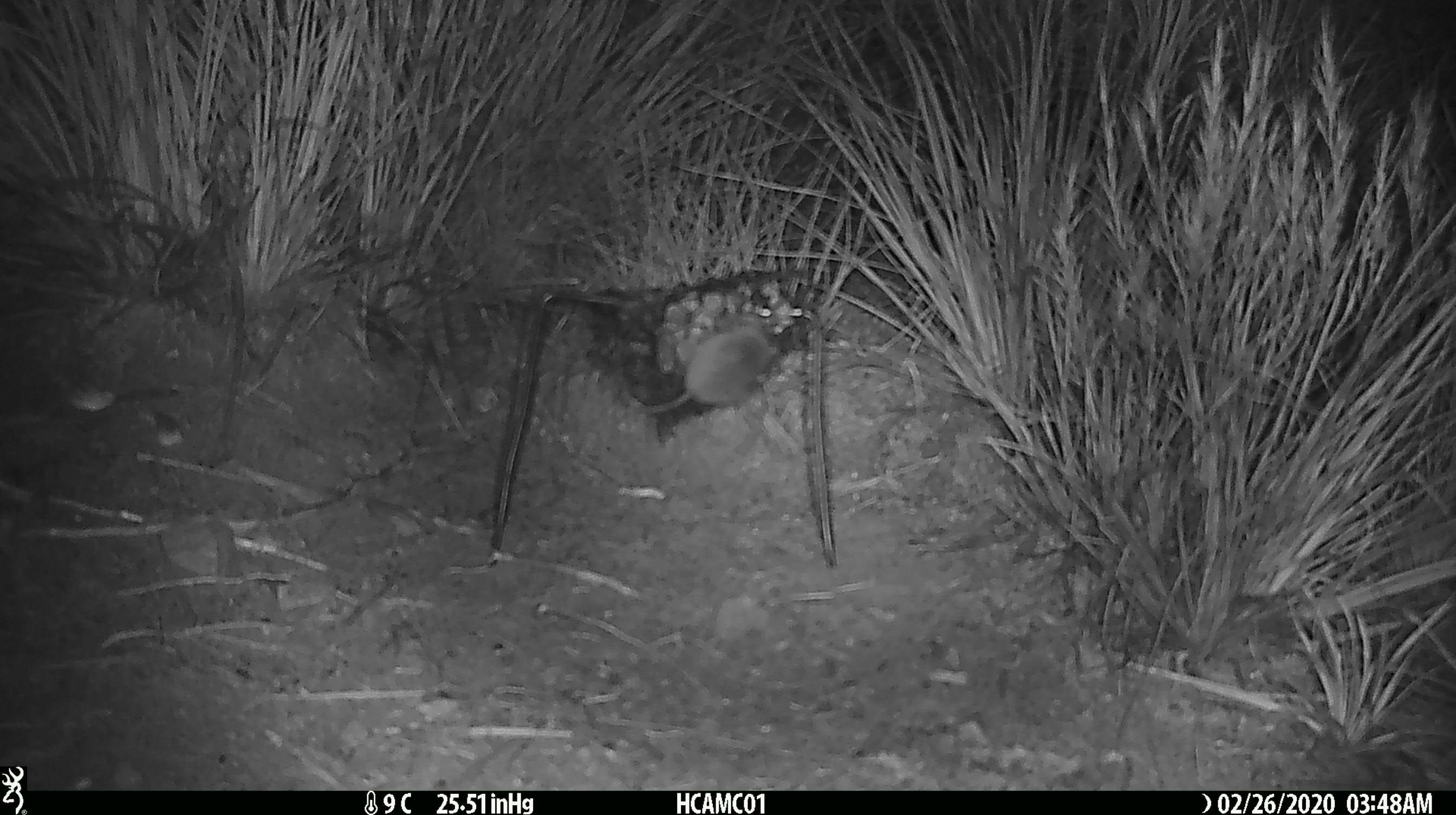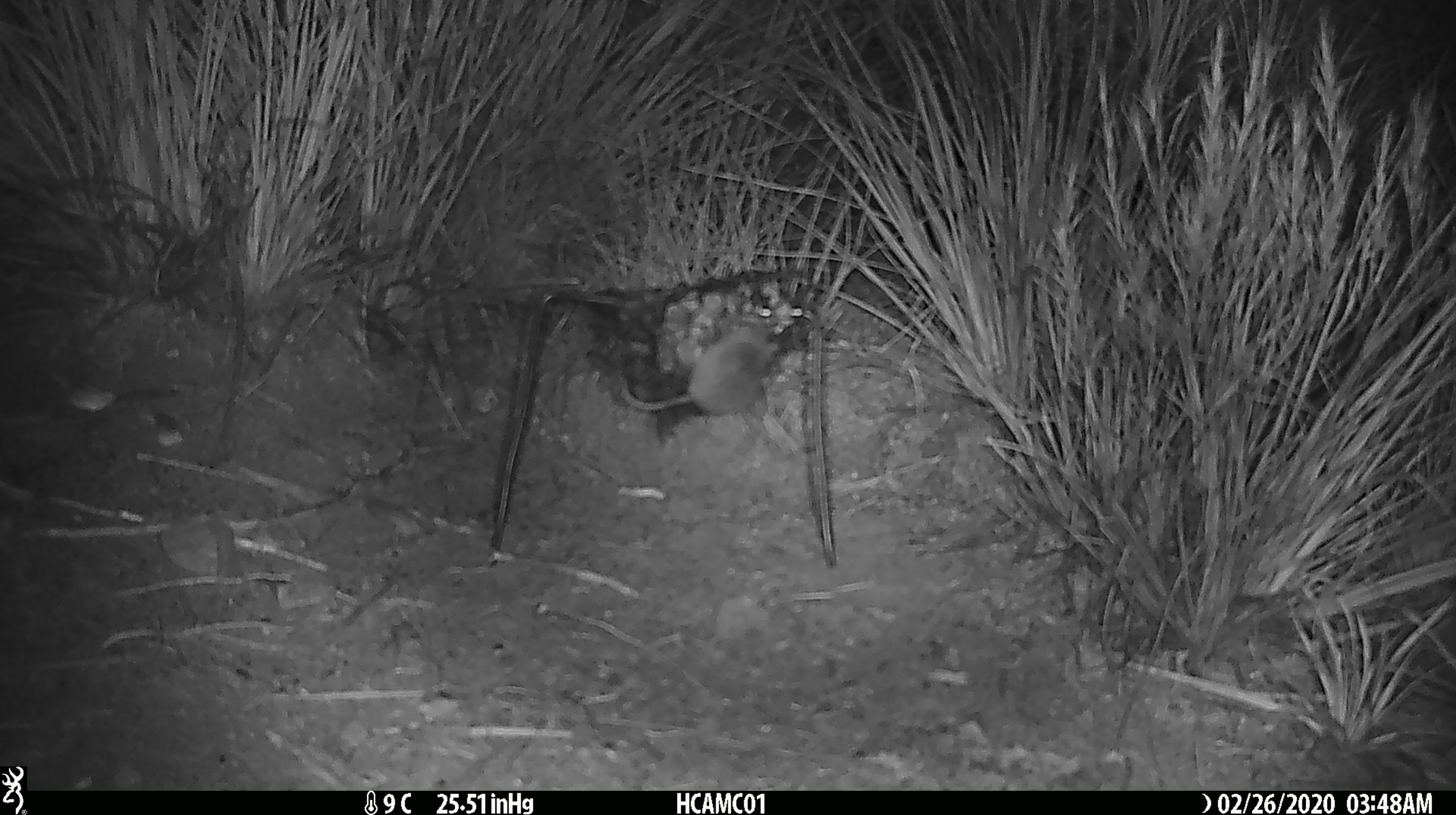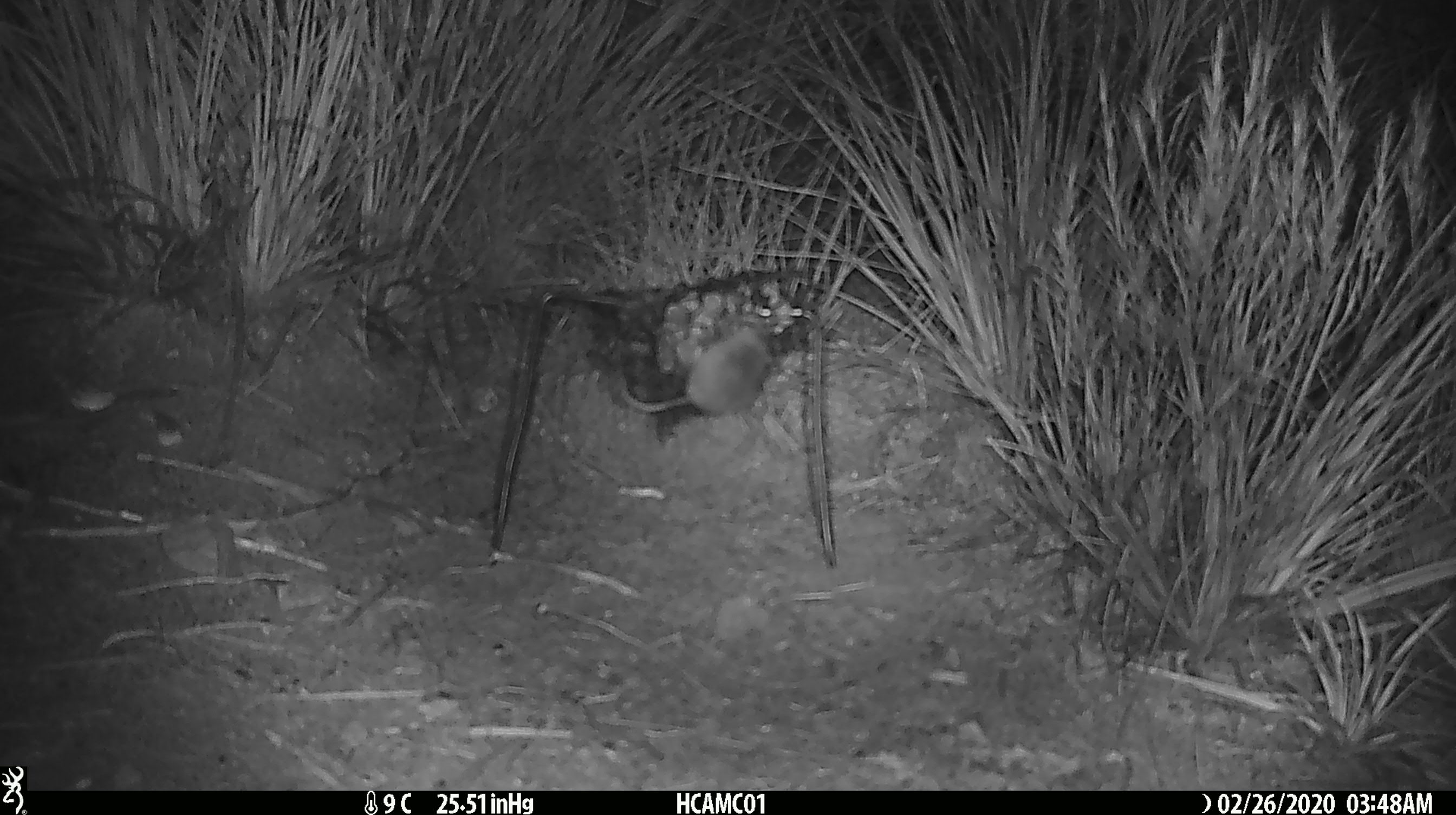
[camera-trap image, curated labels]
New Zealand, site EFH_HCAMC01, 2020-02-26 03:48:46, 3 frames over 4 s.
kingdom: Animalia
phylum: Chordata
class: Mammalia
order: Rodentia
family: Muridae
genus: Mus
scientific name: Mus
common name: mouse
Mouse (Mus).